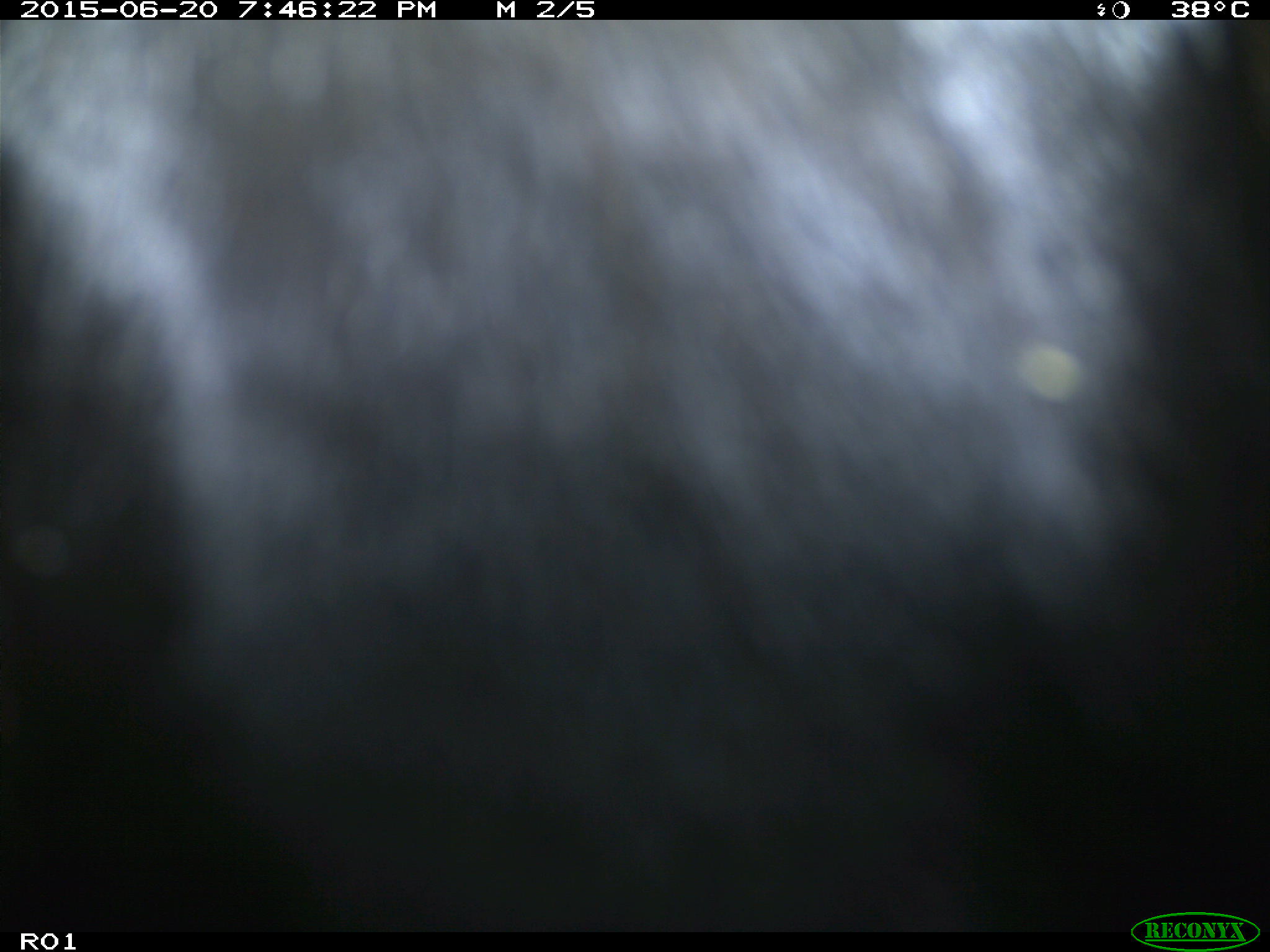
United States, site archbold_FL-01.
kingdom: Animalia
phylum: Chordata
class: Mammalia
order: Artiodactyla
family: Bovidae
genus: Bos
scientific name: Bos taurus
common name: domestic cow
Bos taurus (domestic cow).